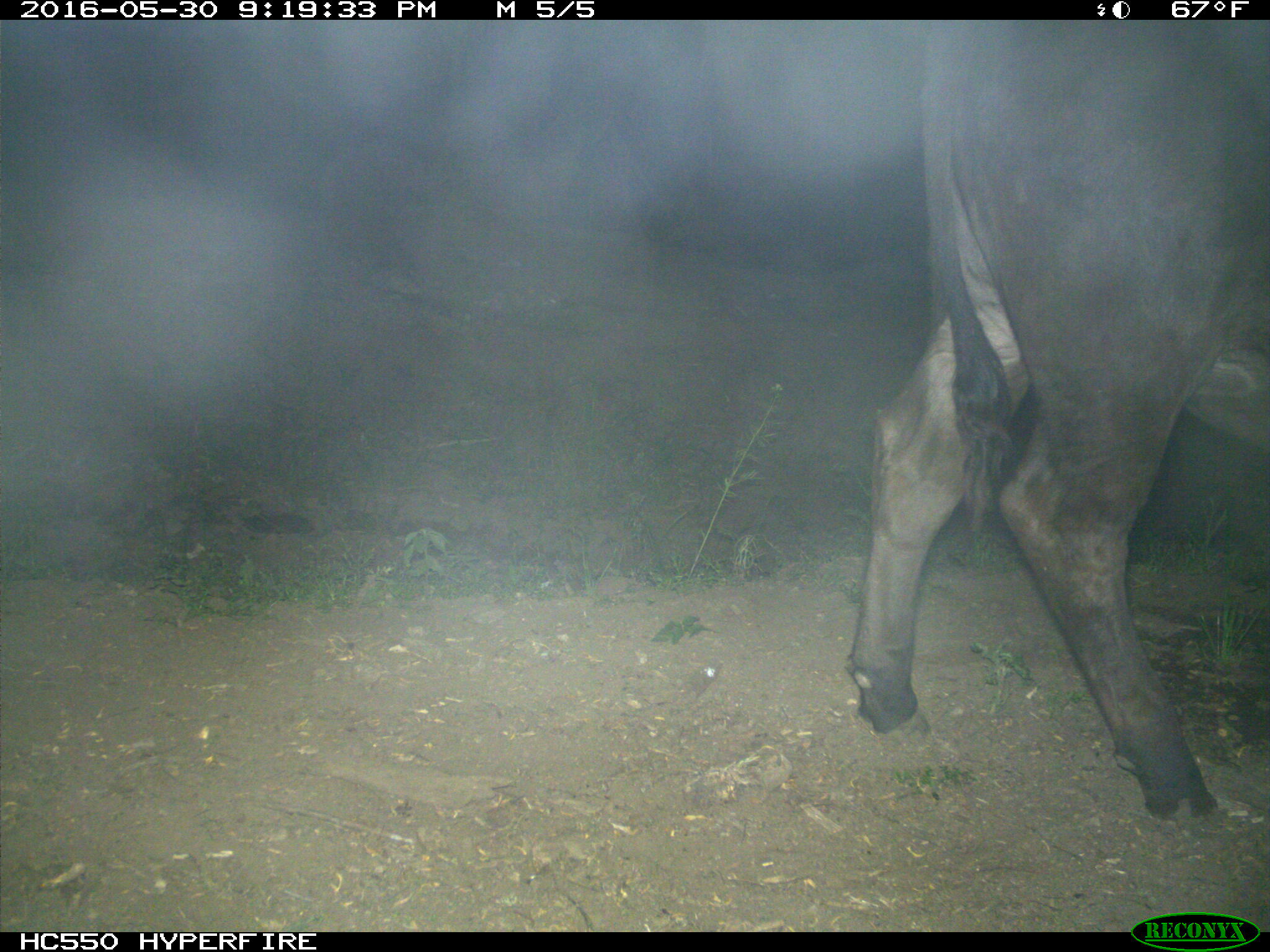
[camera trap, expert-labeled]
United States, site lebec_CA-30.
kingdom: Animalia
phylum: Chordata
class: Mammalia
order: Artiodactyla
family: Bovidae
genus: Bos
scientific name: Bos taurus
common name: domestic cow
Bos taurus (domestic cow).